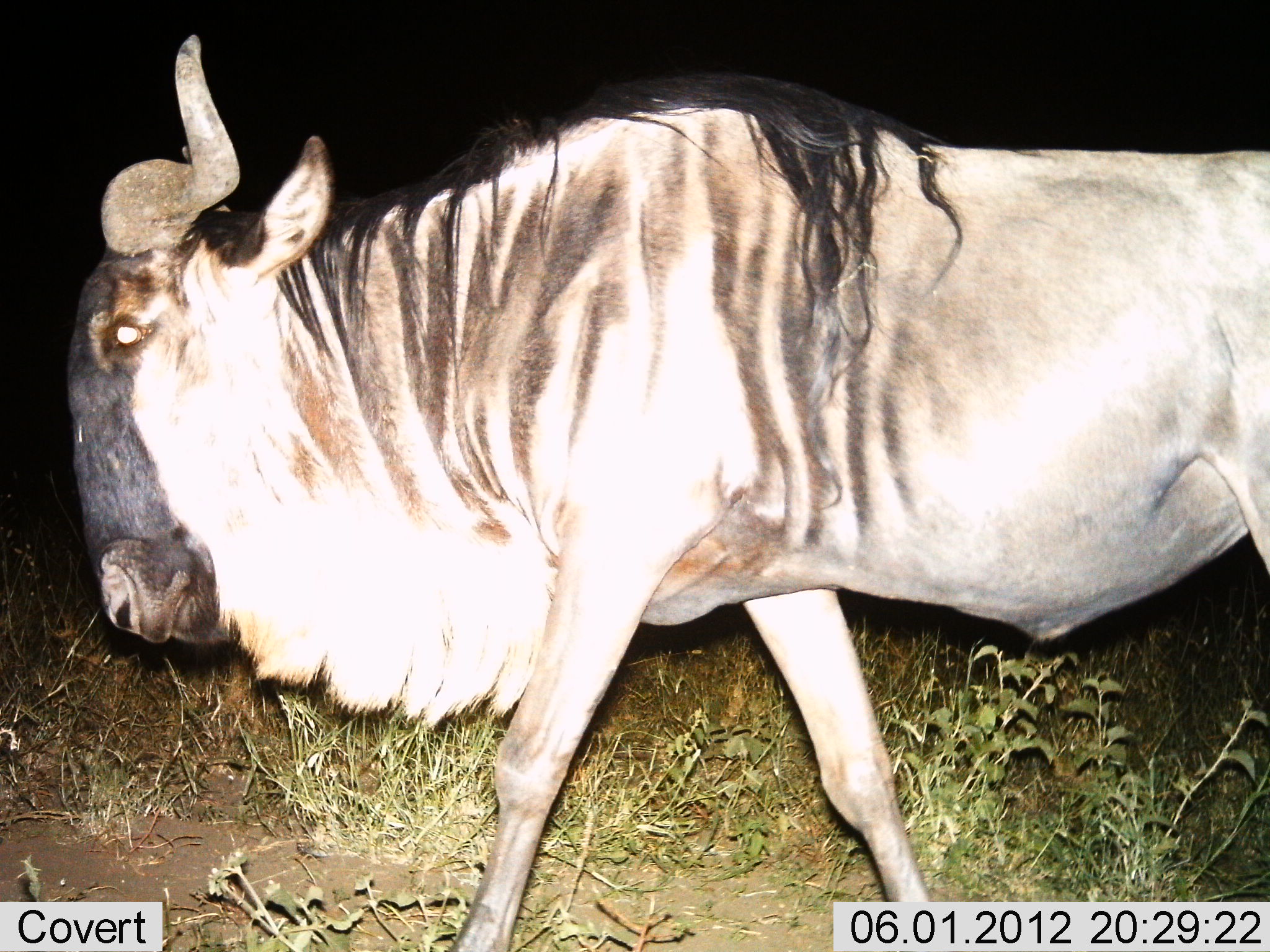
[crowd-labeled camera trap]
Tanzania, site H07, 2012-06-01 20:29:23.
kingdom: Animalia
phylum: Chordata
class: Mammalia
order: Artiodactyla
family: Bovidae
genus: Connochaetes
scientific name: Connochaetes taurinus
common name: blue wildebeest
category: wildebeest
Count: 1.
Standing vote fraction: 20%.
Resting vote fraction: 0%.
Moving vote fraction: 90%.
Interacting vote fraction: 0%.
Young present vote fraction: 0%.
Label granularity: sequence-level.